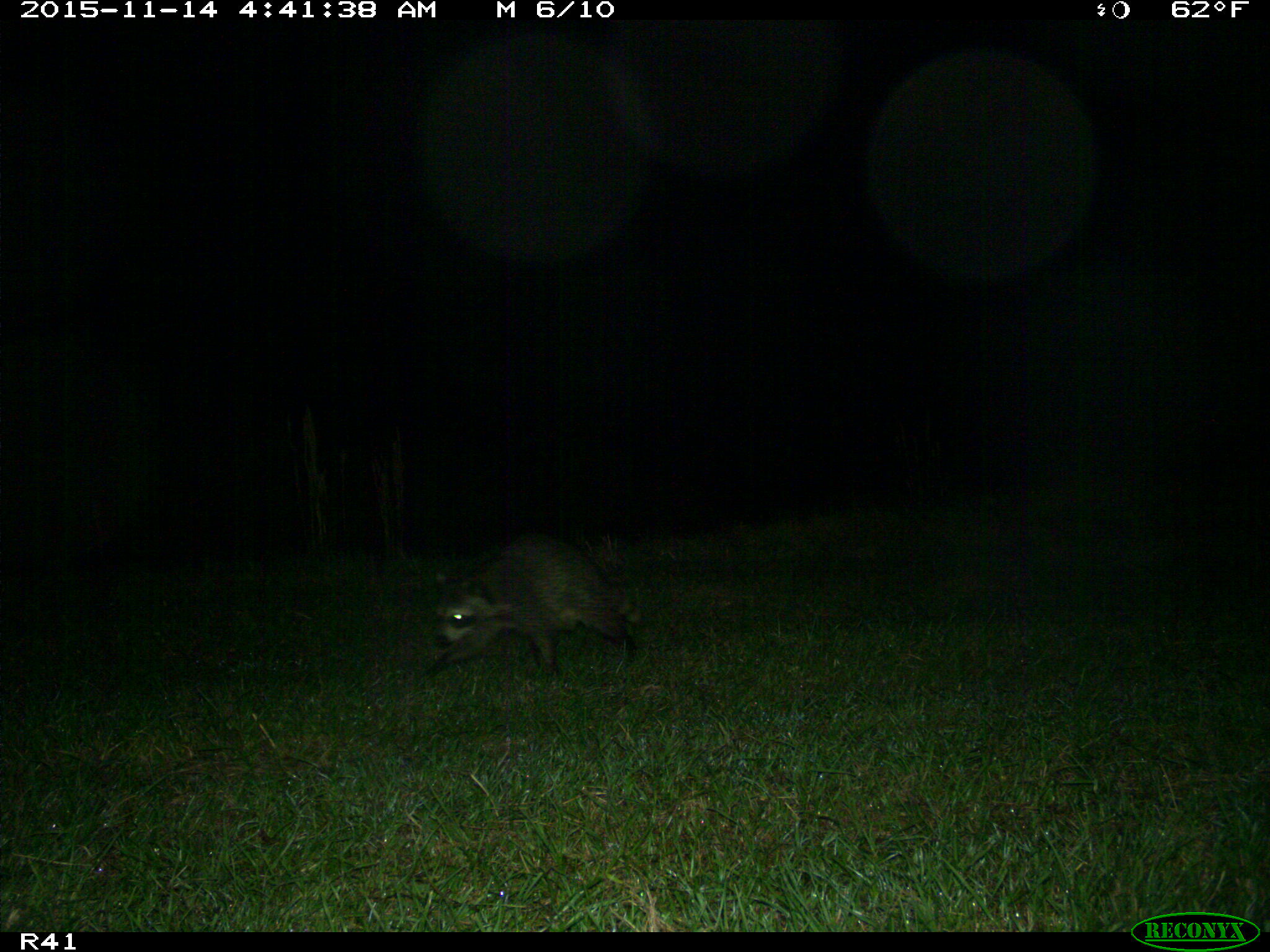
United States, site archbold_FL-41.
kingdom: Animalia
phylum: Chordata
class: Mammalia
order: Carnivora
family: Procyonidae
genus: Procyon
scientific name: Procyon lotor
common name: common raccoon